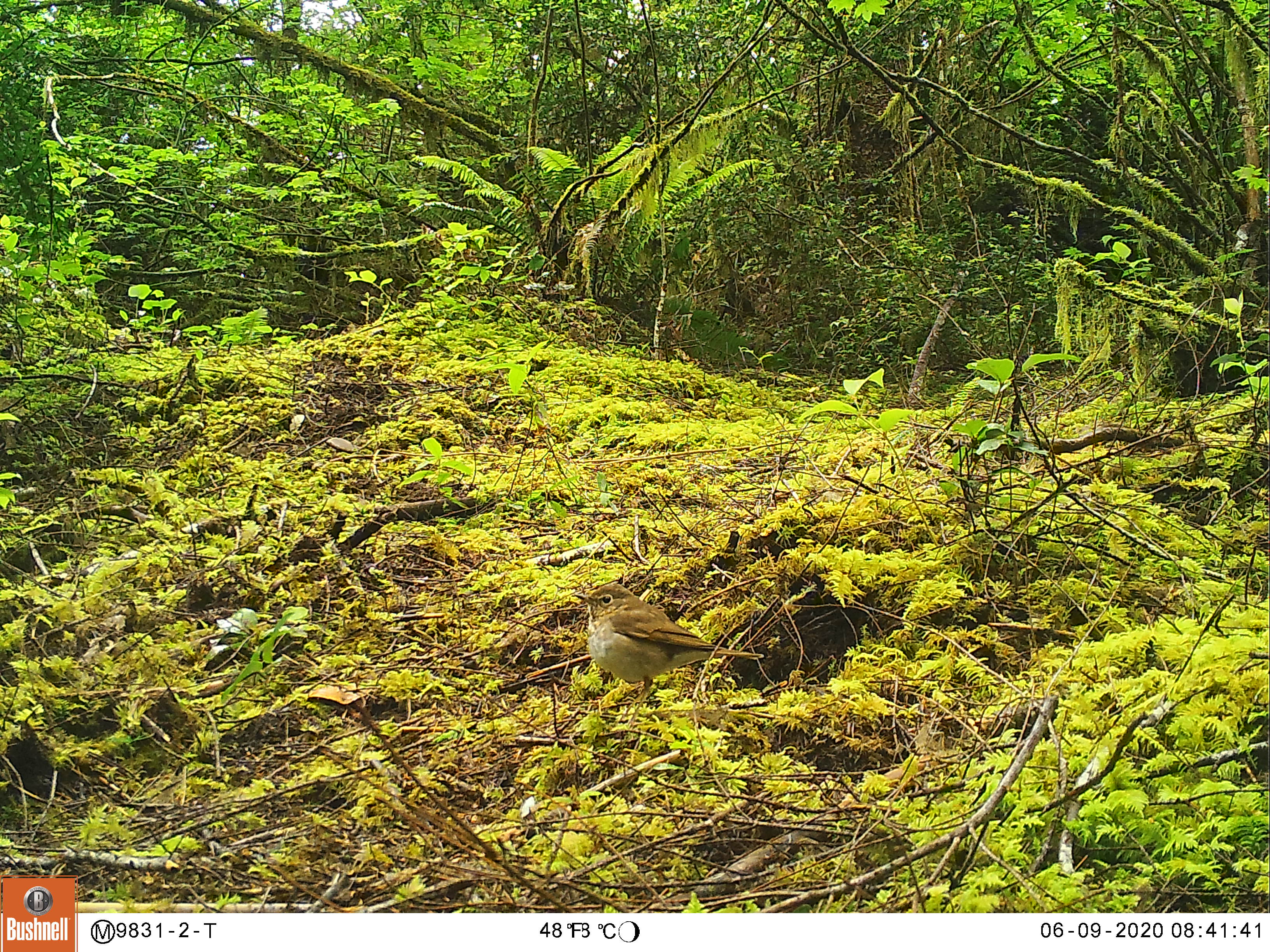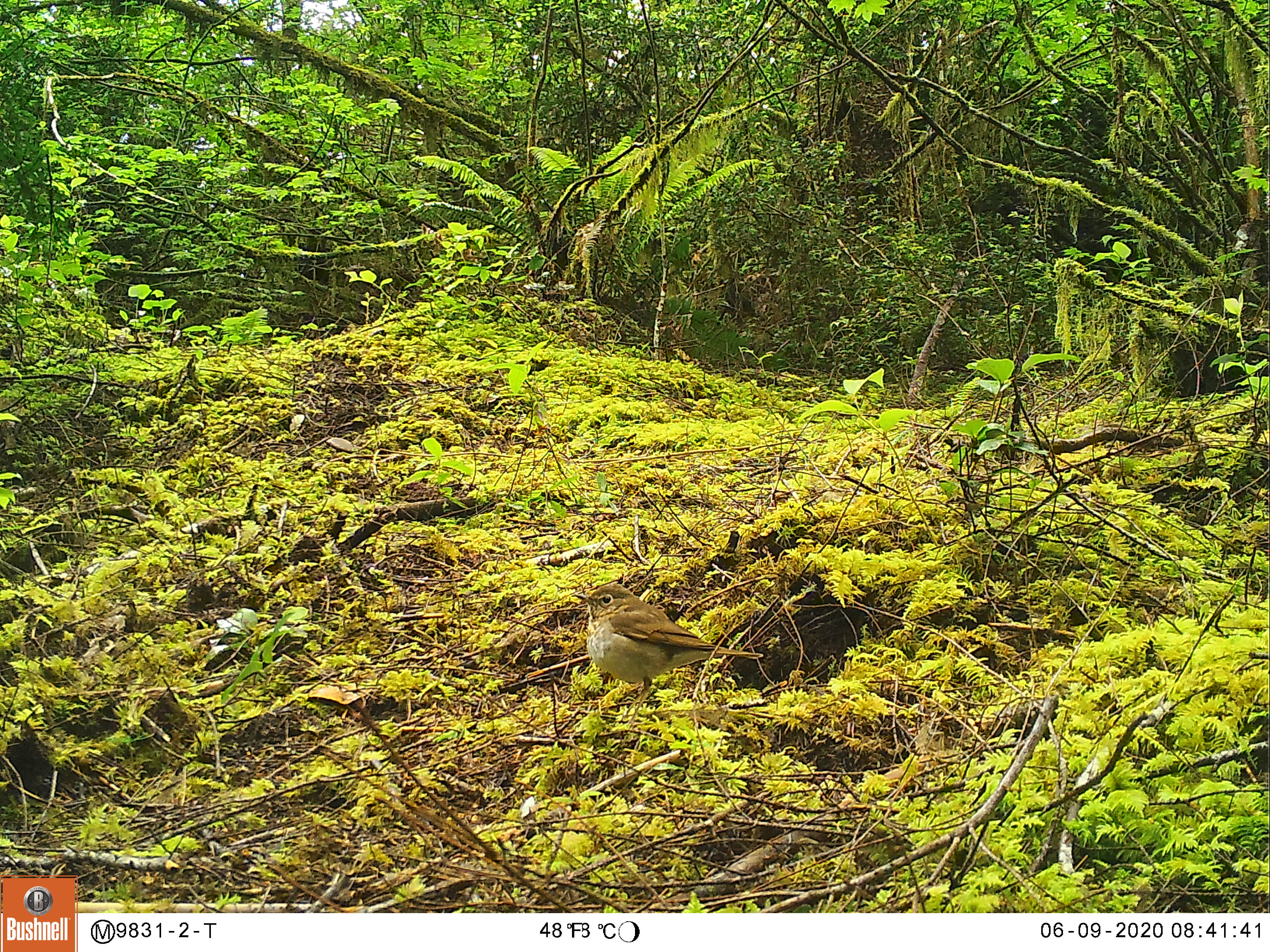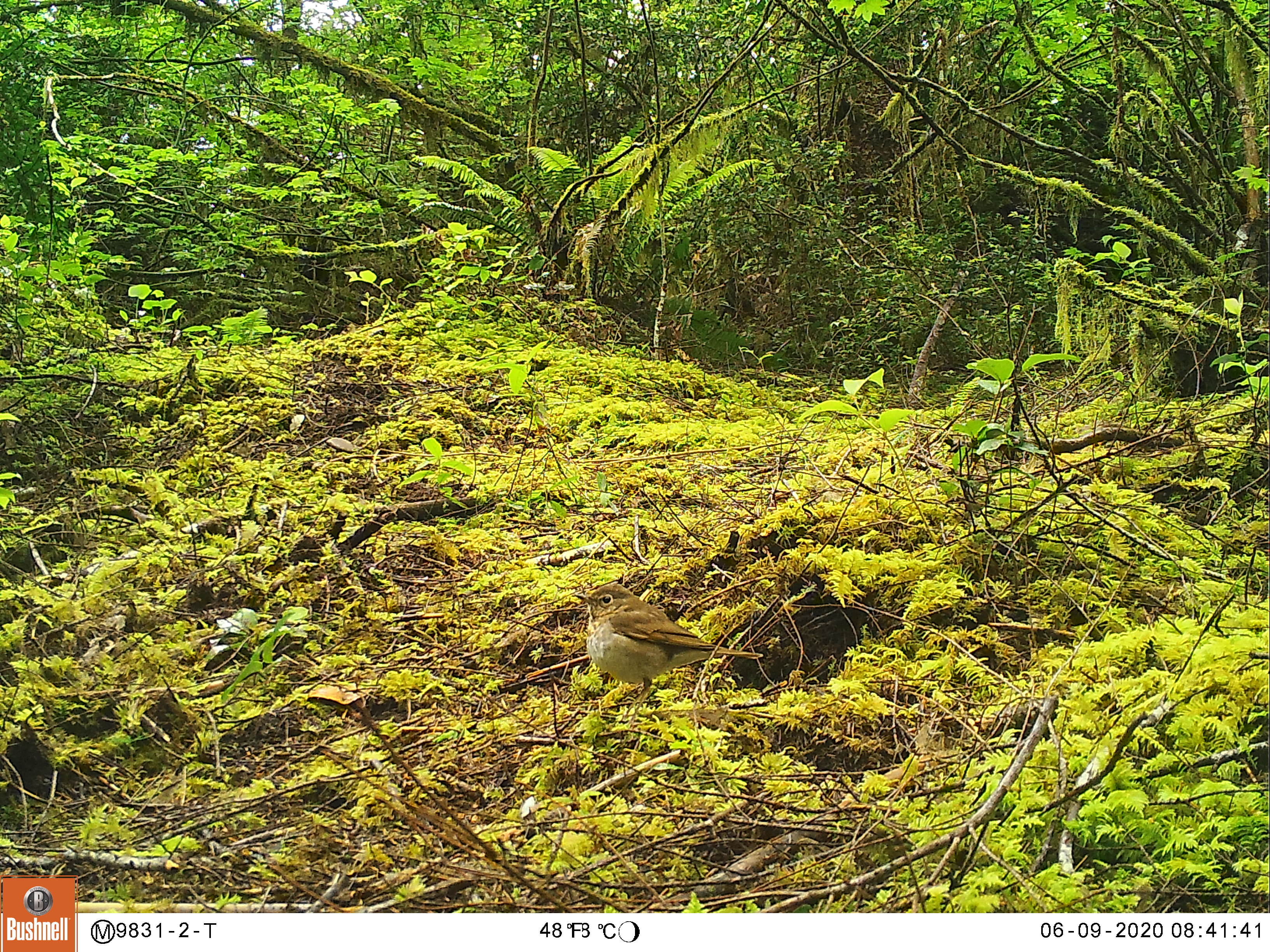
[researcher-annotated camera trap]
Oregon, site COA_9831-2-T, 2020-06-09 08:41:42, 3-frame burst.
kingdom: Animalia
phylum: Chordata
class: Aves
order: Passeriformes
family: Turdidae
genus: Catharus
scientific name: Catharus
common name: brown thrushes and nightingale-thrushes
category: catharus species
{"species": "catharus species (brown thrushes and nightingale-thrushes) (Catharus)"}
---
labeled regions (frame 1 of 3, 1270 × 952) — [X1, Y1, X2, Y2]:
catharus species: [552, 569, 775, 724]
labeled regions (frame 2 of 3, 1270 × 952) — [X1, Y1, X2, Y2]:
catharus species: [561, 573, 781, 728]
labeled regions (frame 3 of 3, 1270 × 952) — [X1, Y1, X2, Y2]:
catharus species: [557, 562, 773, 724]